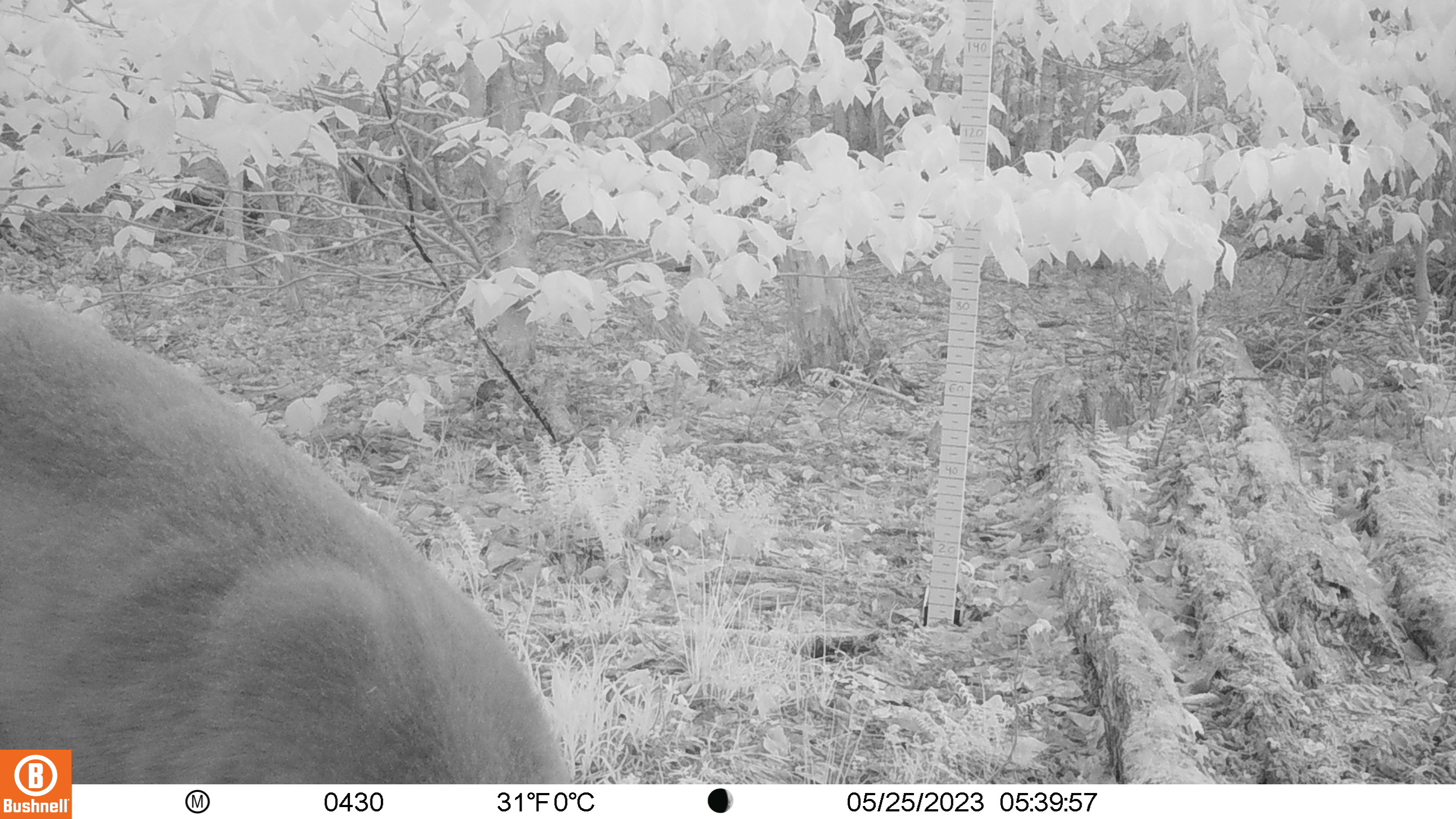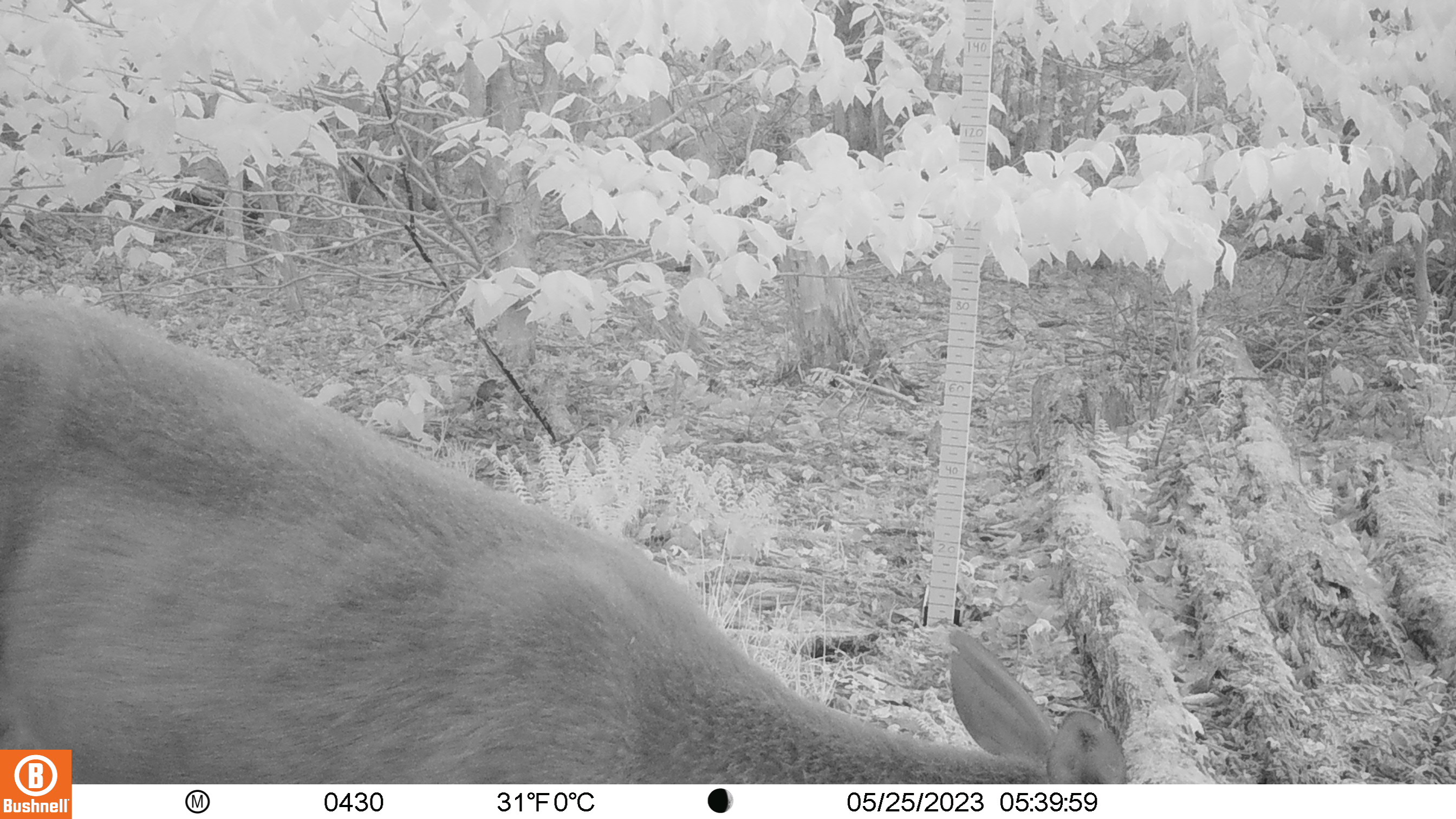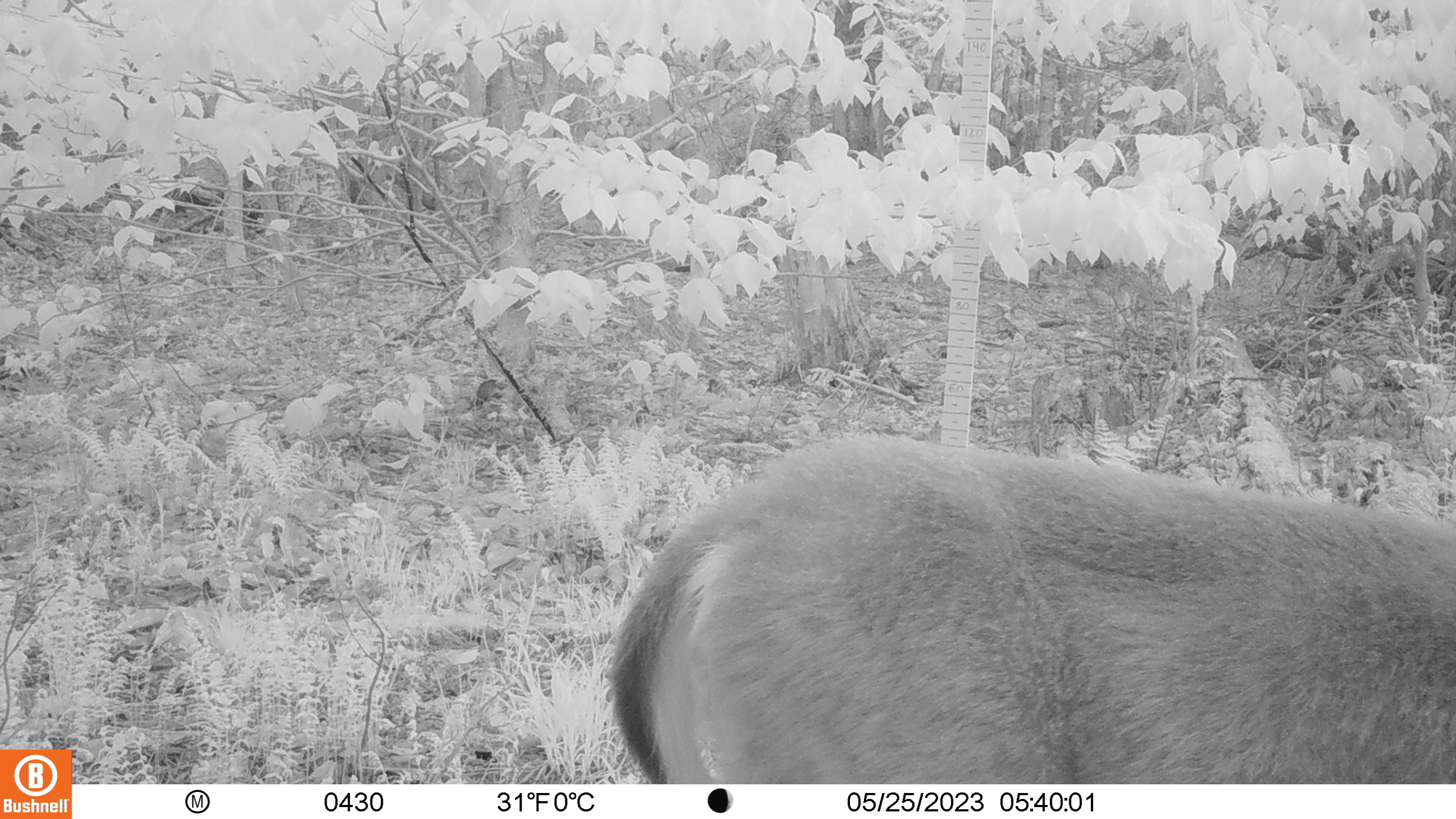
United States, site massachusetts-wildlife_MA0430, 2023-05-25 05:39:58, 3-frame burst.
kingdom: Animalia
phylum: Chordata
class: Mammalia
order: Artiodactyla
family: Cervidae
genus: Odocoileus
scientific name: Odocoileus virginianus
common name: white-tailed deer